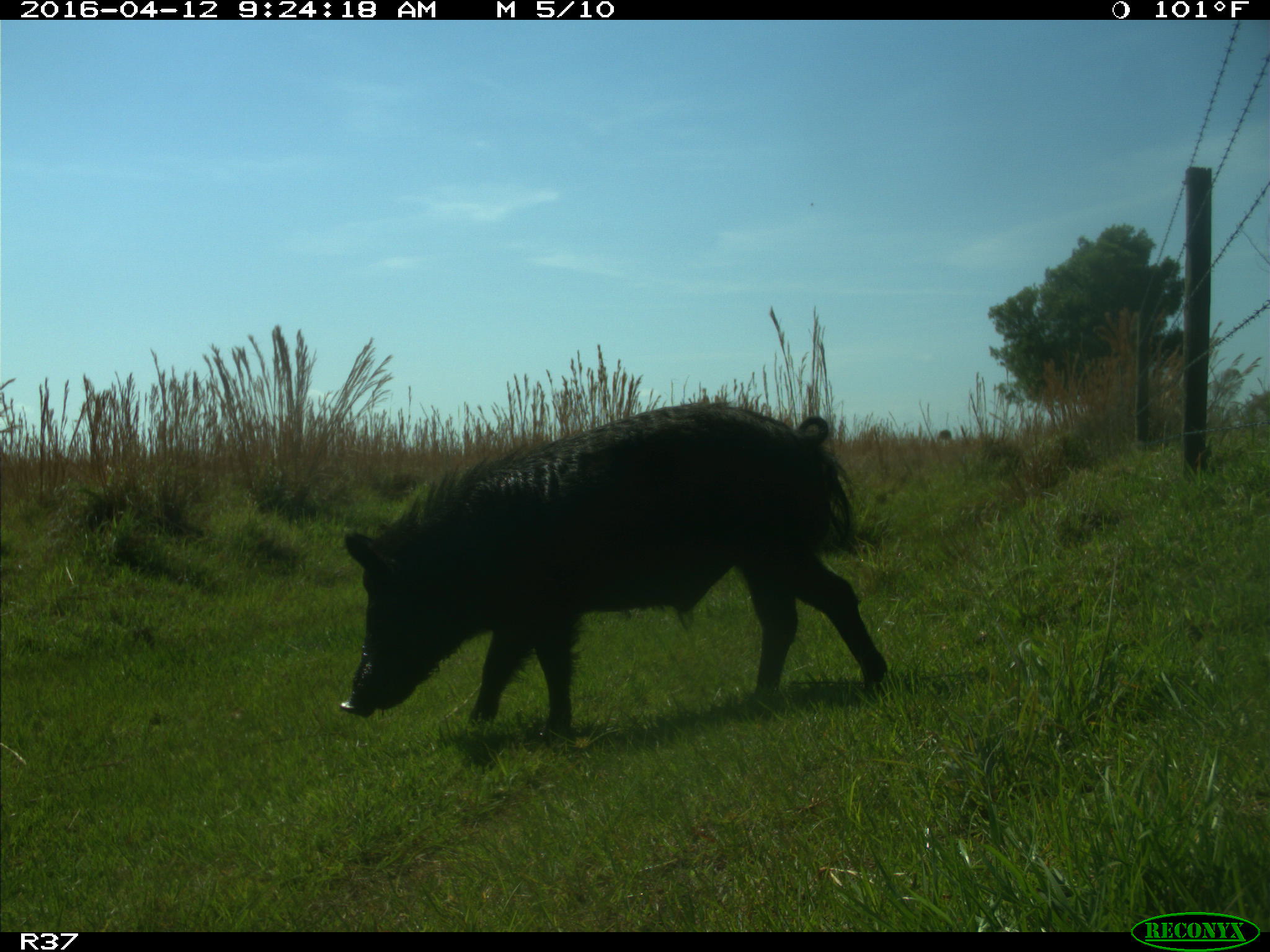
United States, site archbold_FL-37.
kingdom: Animalia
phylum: Chordata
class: Mammalia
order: Artiodactyla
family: Suidae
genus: Sus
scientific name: Sus scrofa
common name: wild boar